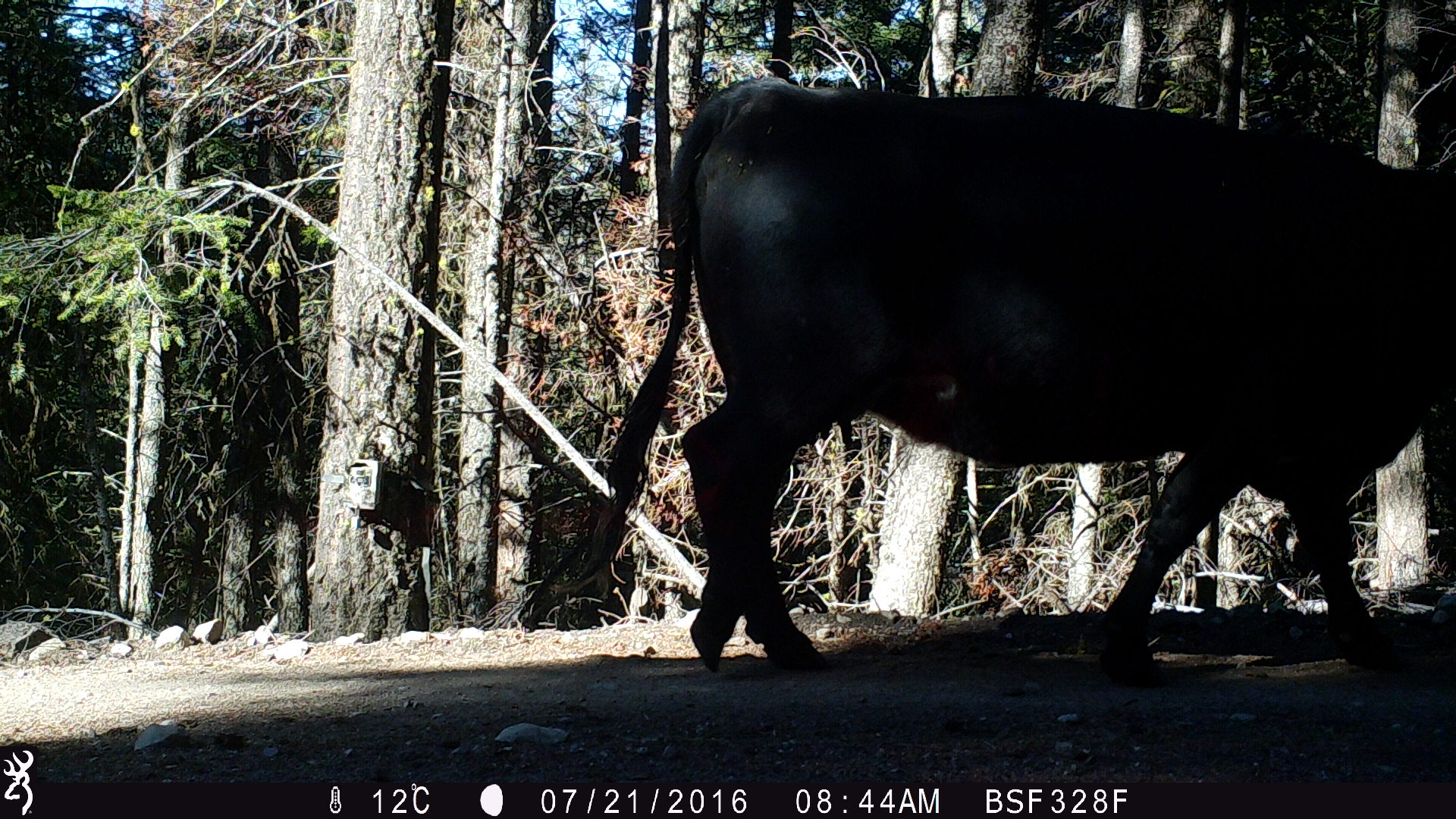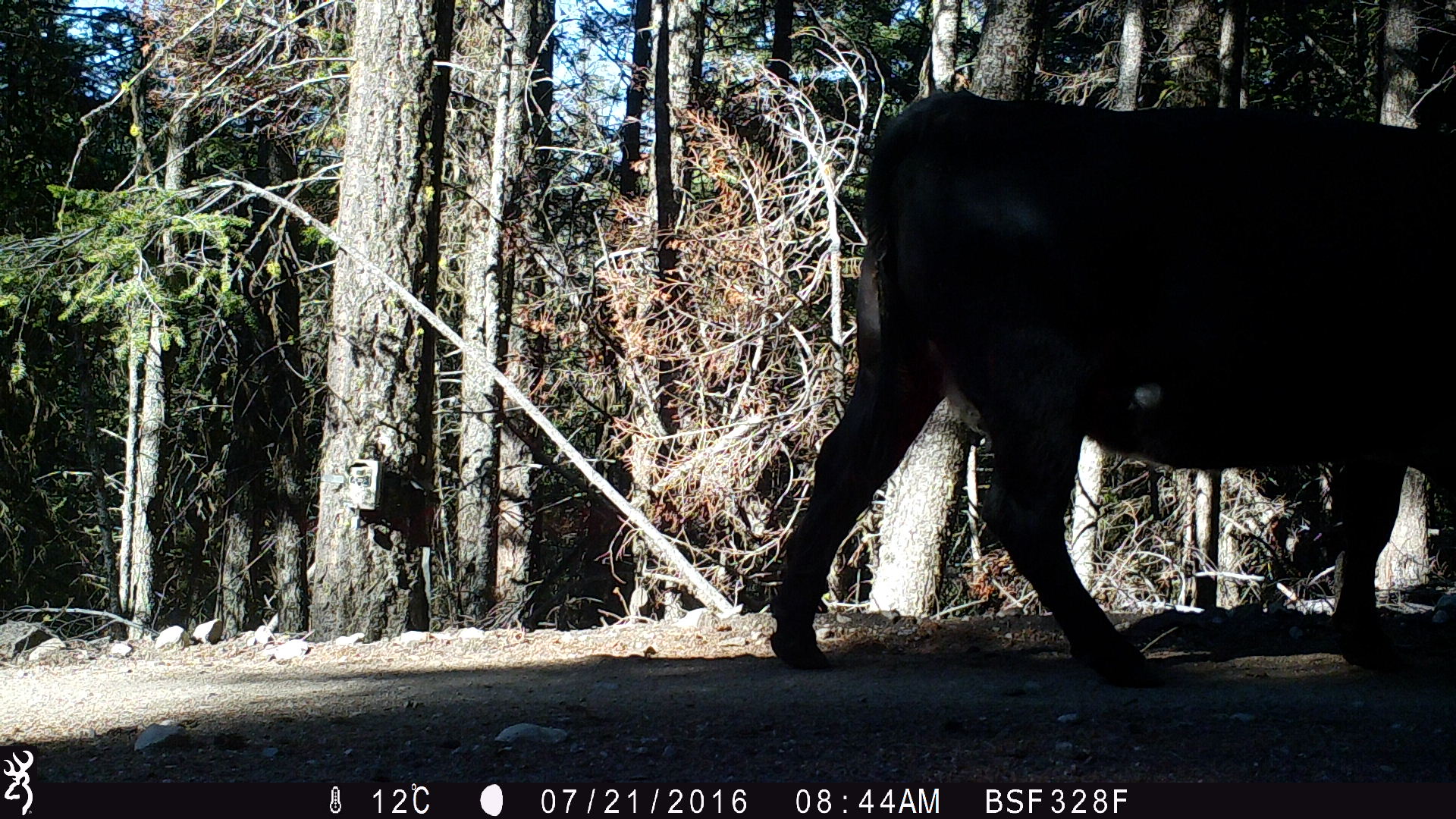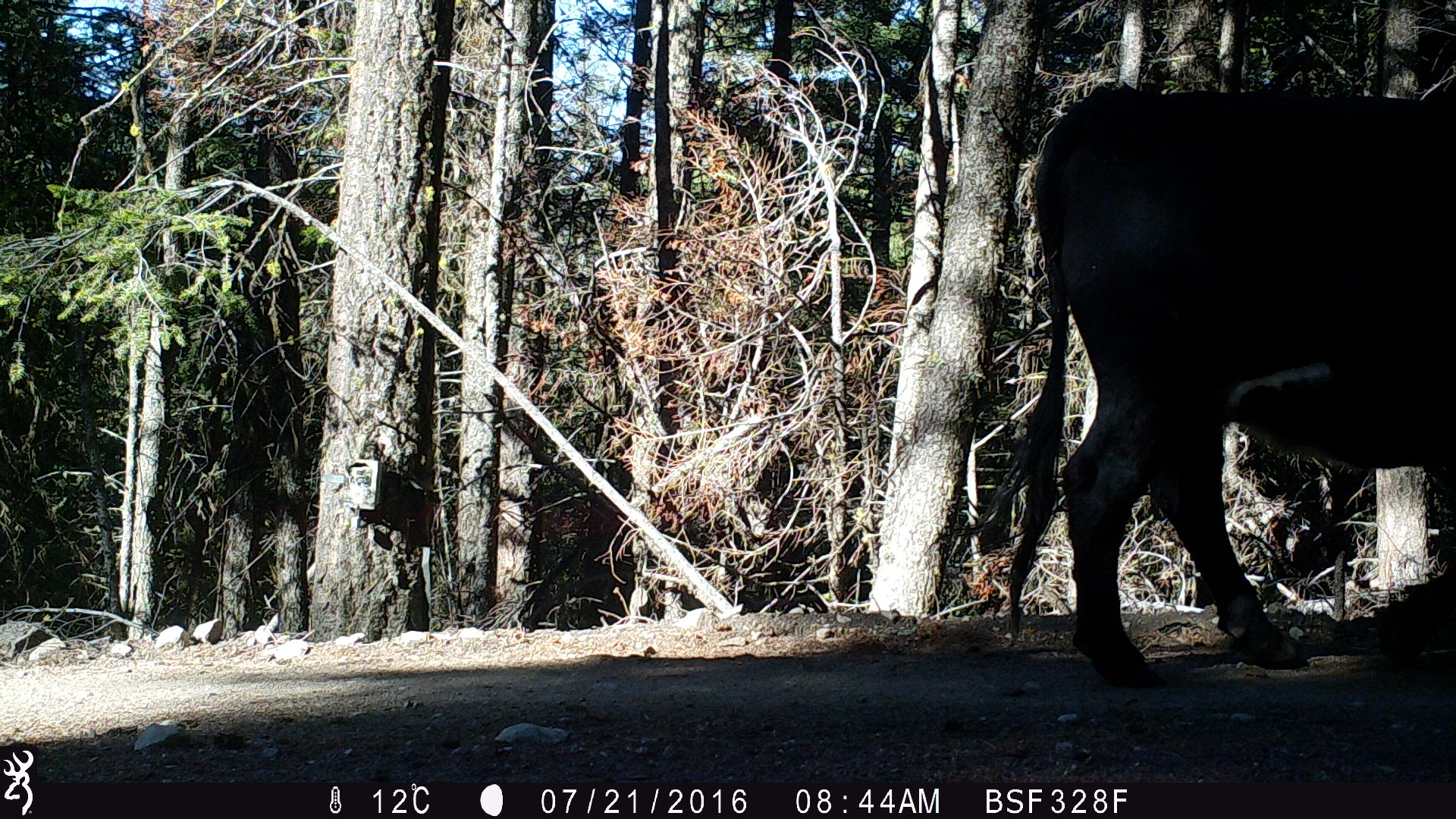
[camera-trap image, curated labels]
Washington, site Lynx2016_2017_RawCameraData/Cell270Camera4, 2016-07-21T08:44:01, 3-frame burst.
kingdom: Animalia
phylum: Chordata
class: Mammalia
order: Artiodactyla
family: Bovidae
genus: Bos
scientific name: Bos taurus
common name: domestic cattle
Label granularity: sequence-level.